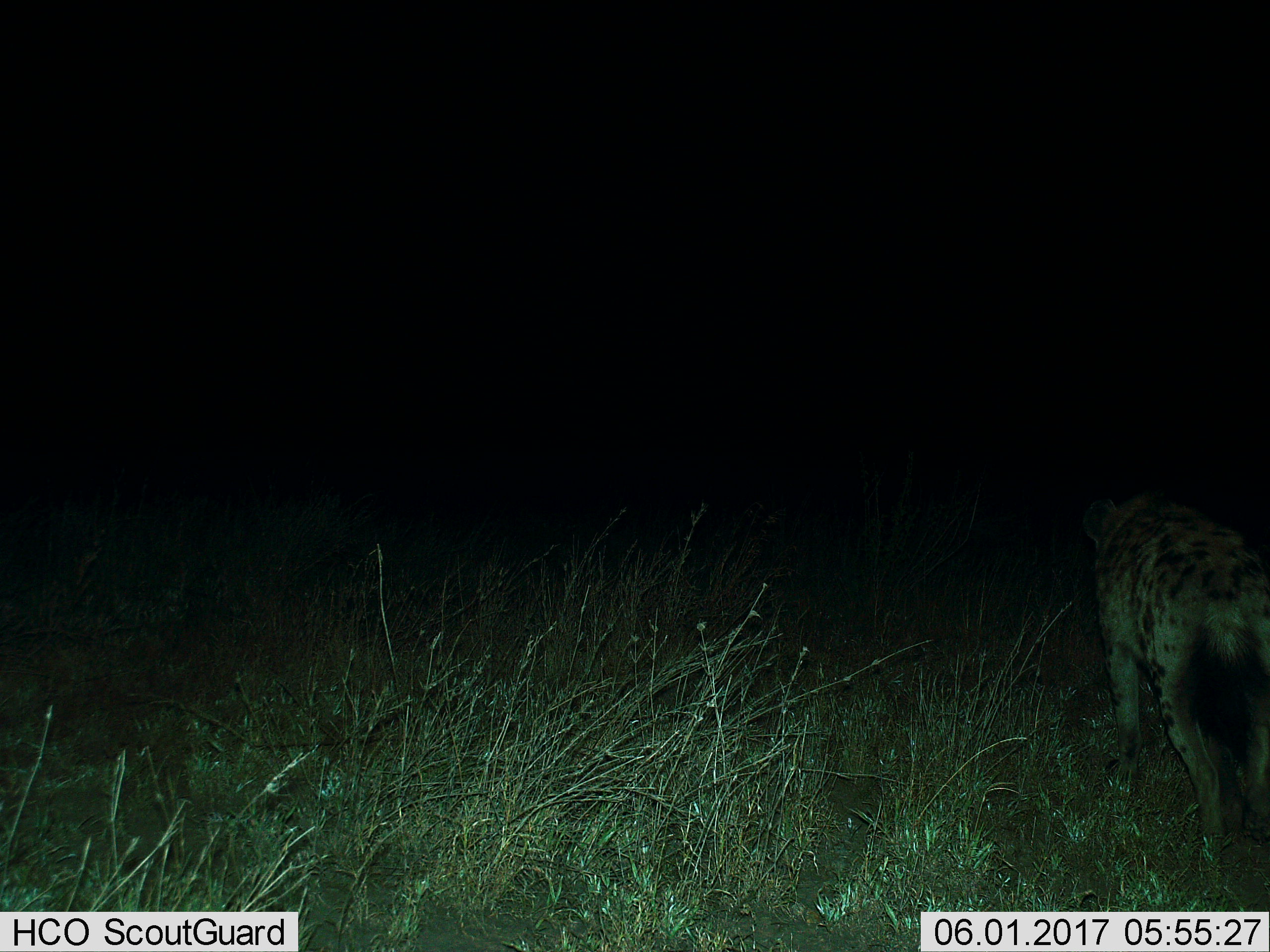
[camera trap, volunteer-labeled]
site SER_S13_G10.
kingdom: Animalia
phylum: Chordata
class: Mammalia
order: Carnivora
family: Hyaenidae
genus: Crocuta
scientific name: Crocuta crocuta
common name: spotted hyena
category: hyenaspotted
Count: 1.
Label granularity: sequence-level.